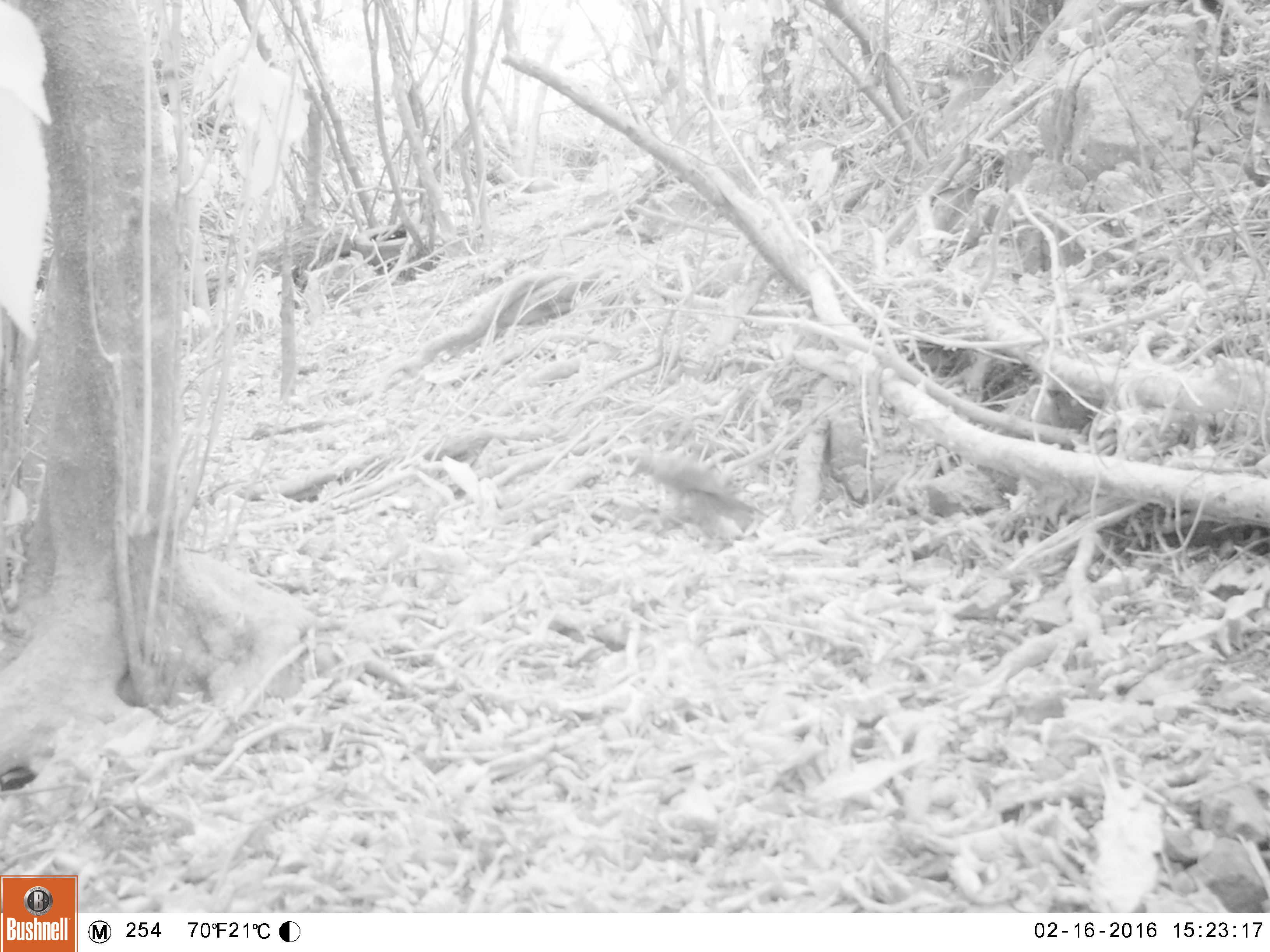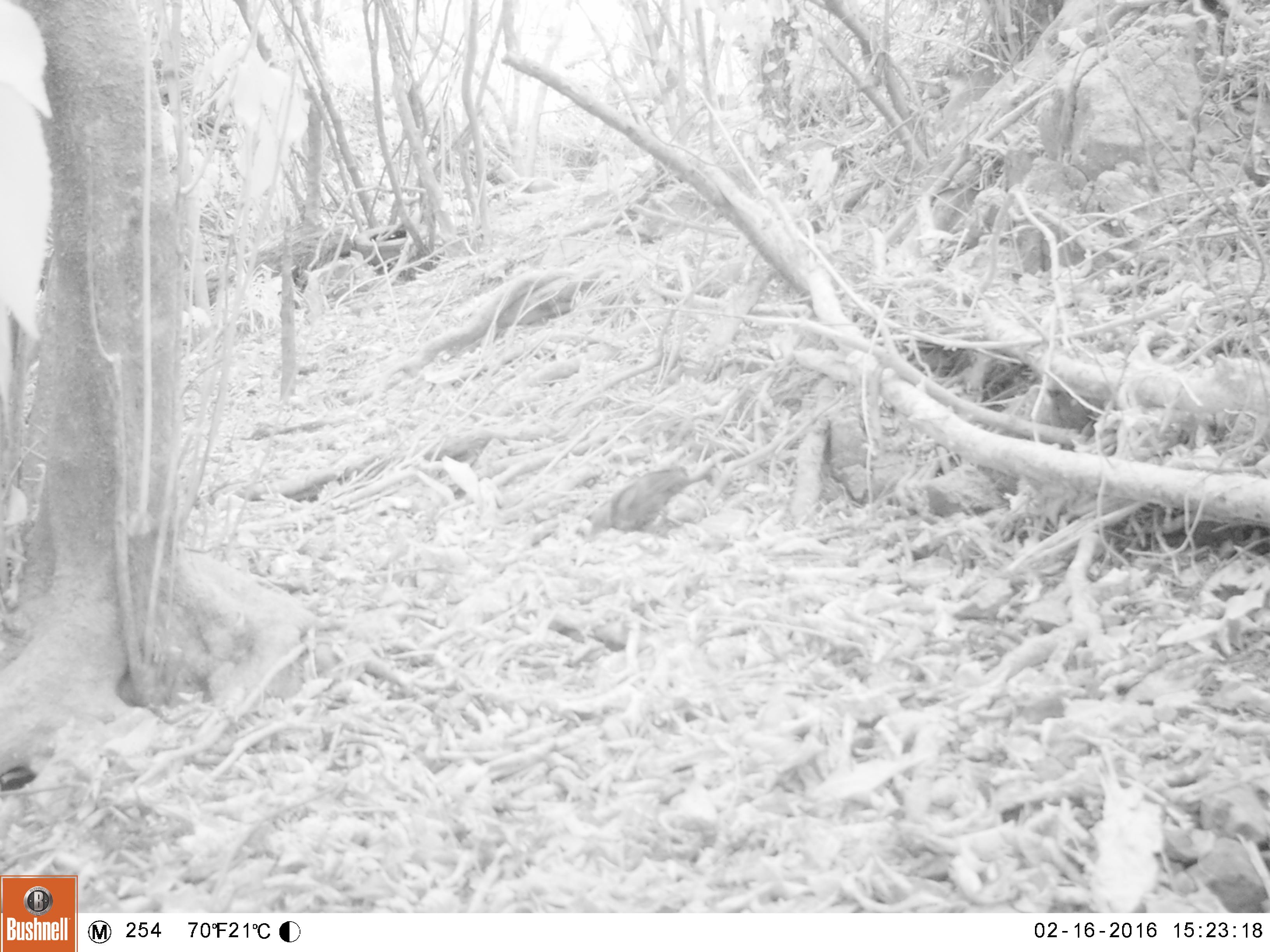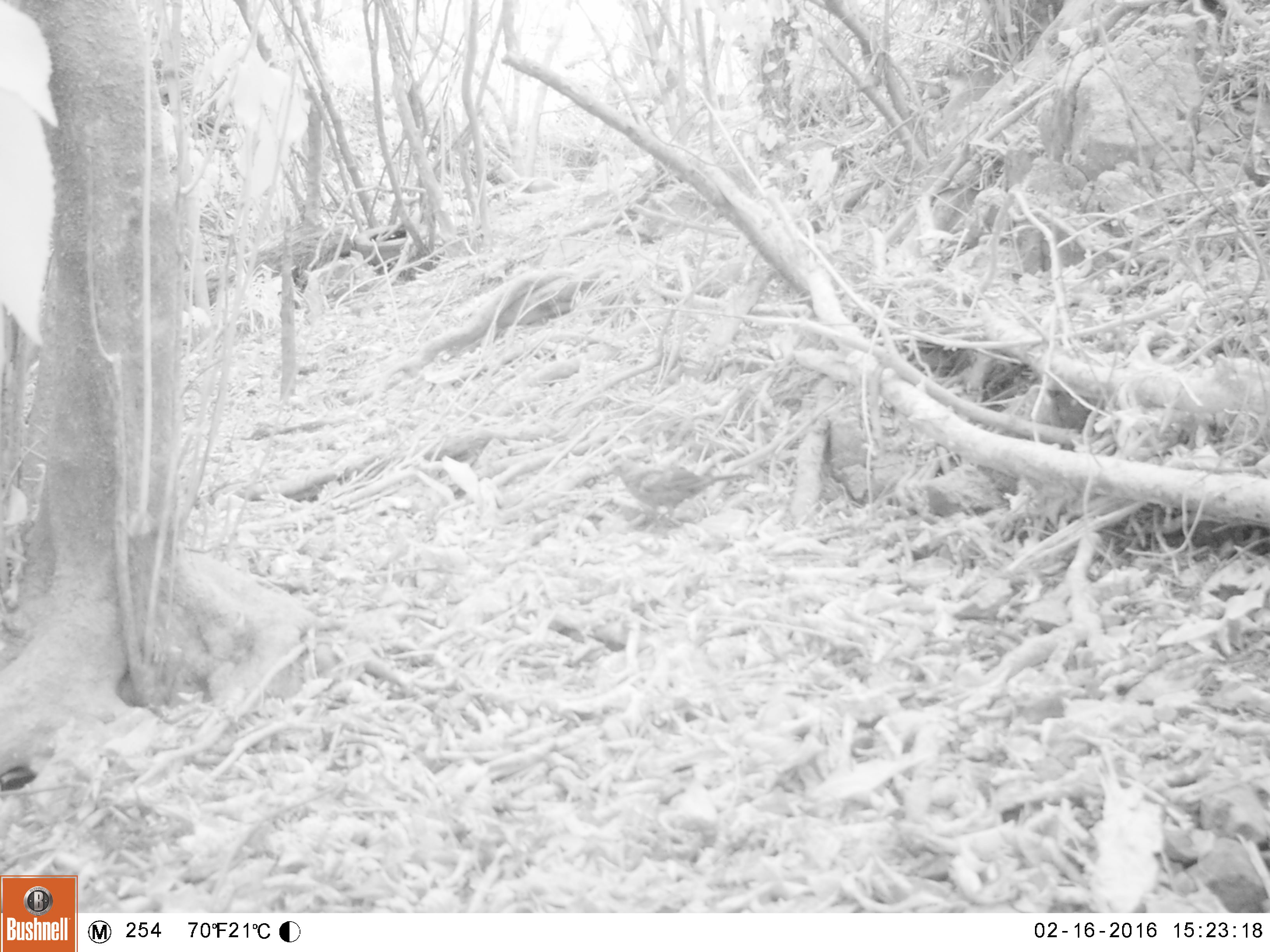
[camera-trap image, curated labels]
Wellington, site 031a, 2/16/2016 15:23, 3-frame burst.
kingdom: Animalia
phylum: Chordata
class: Aves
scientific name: Aves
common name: bird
Bird (Aves).